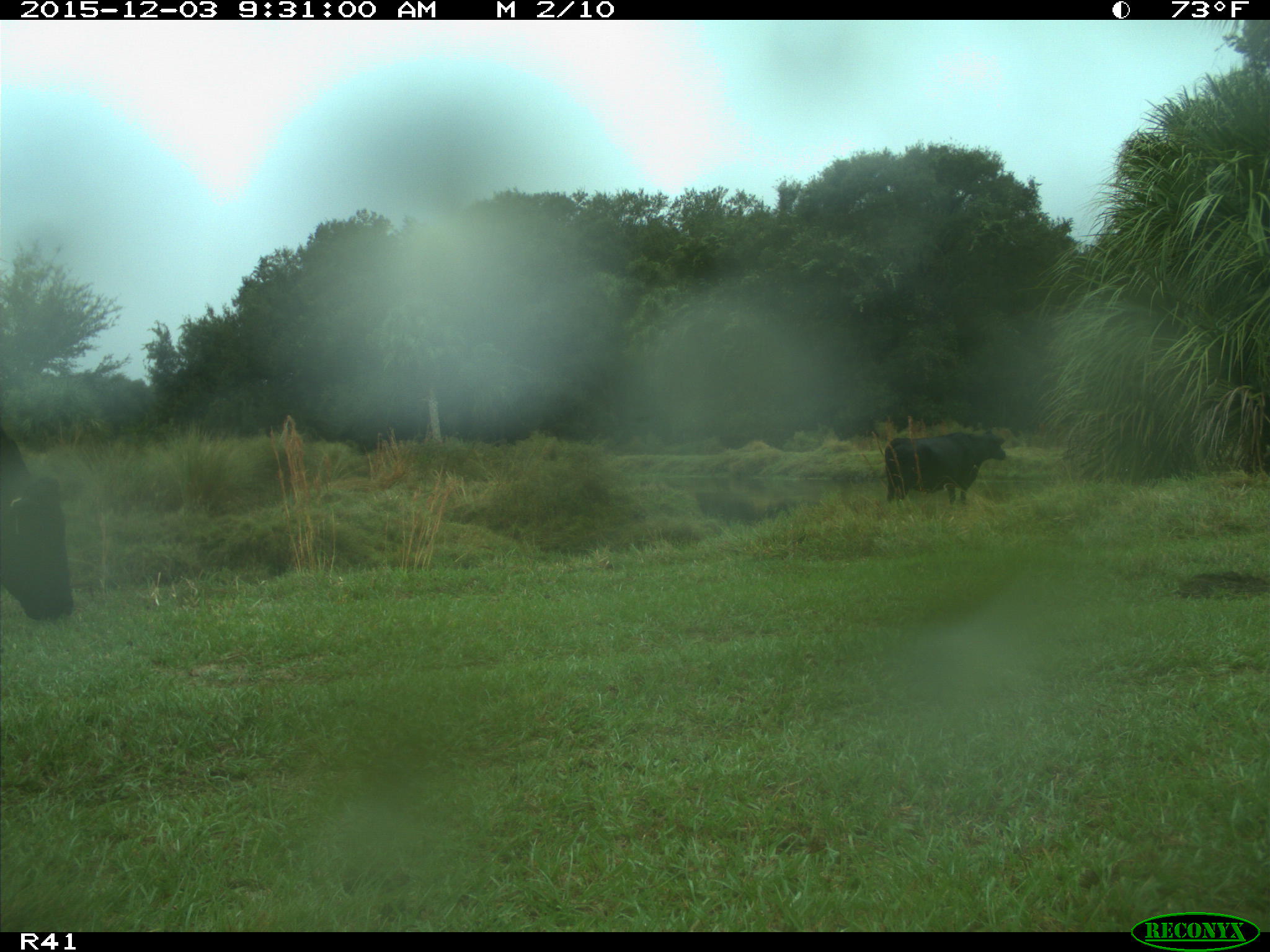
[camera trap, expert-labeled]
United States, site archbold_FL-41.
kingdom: Animalia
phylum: Chordata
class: Mammalia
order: Artiodactyla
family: Bovidae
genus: Bos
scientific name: Bos taurus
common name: domestic cow